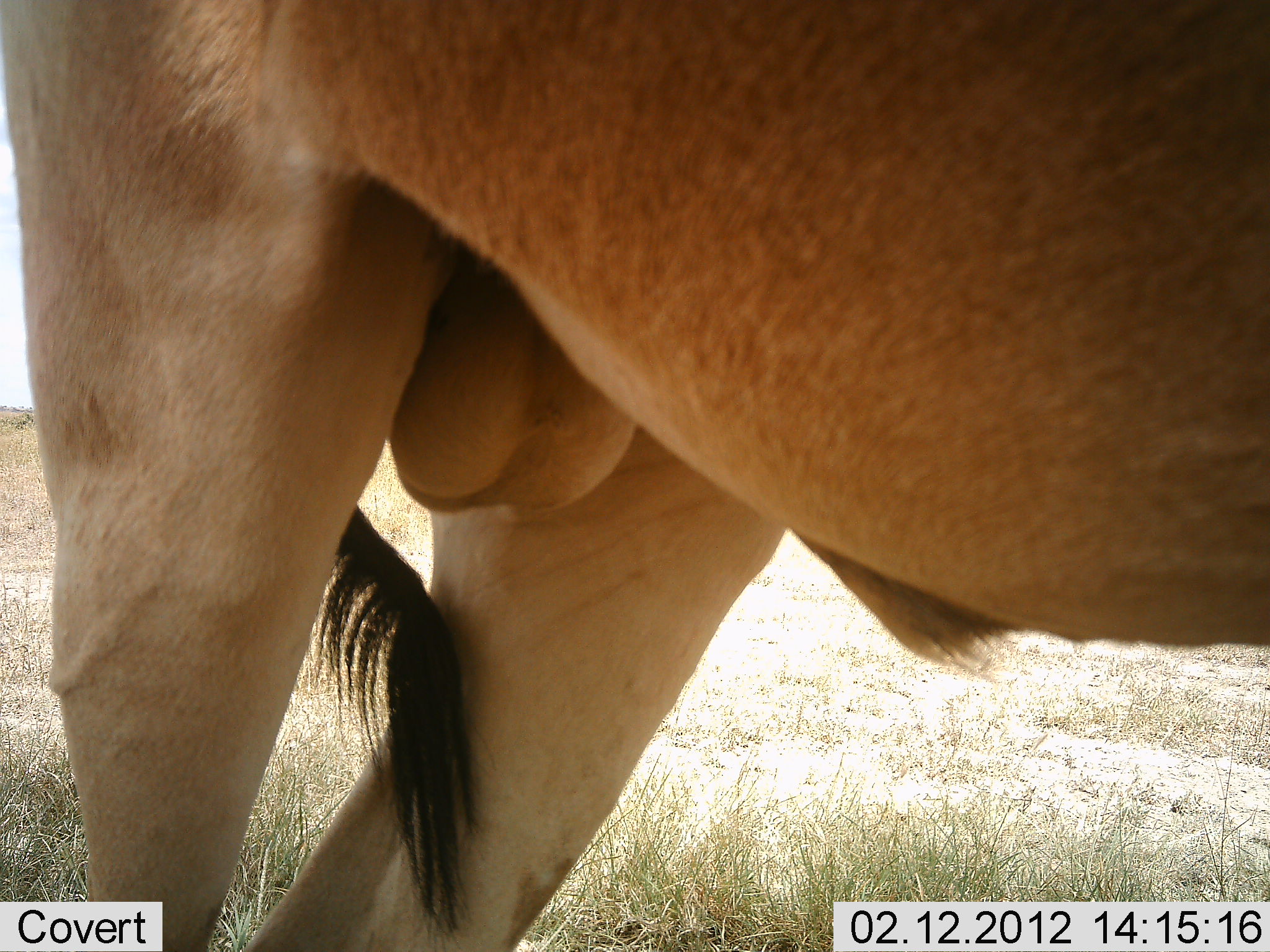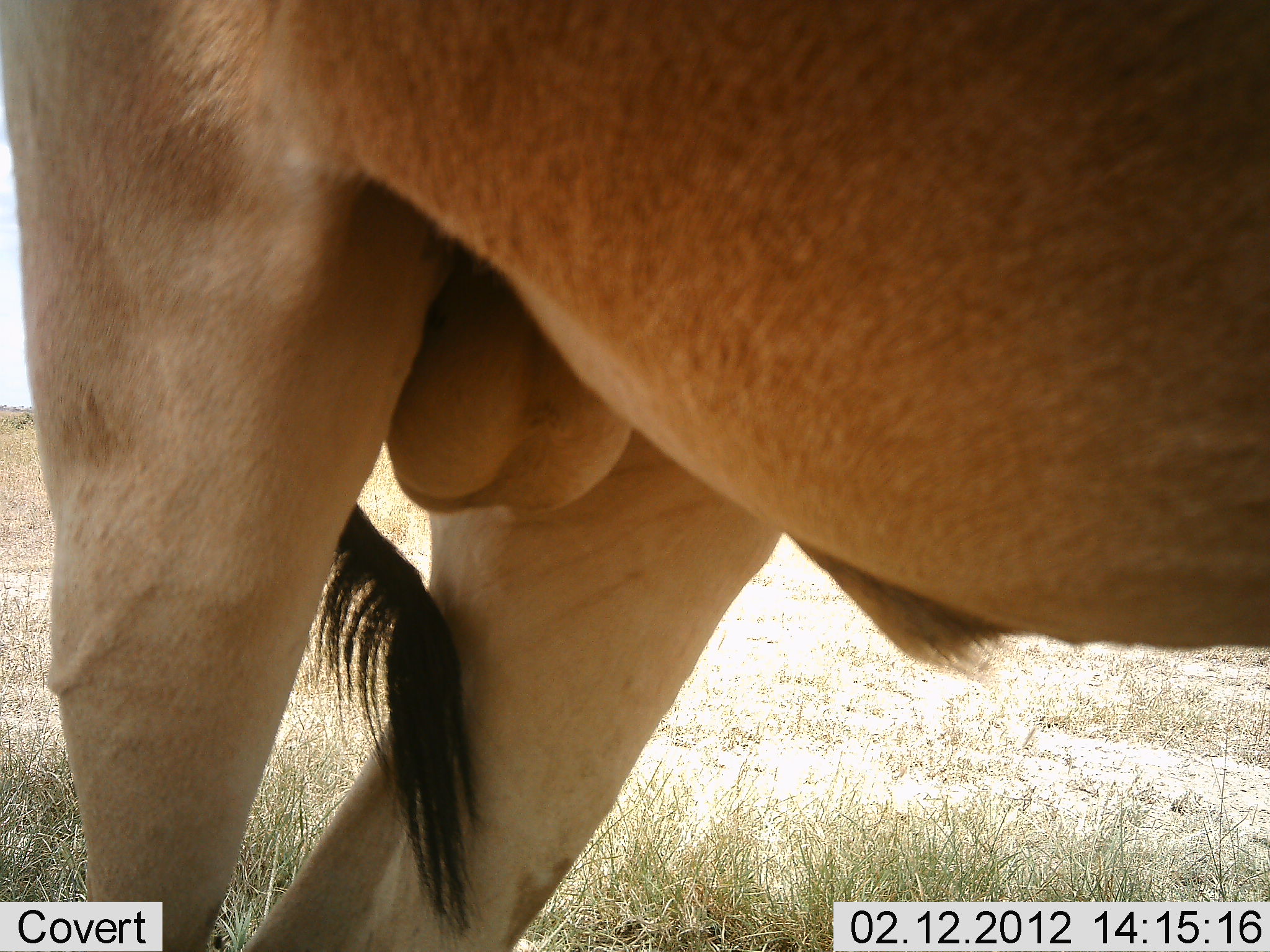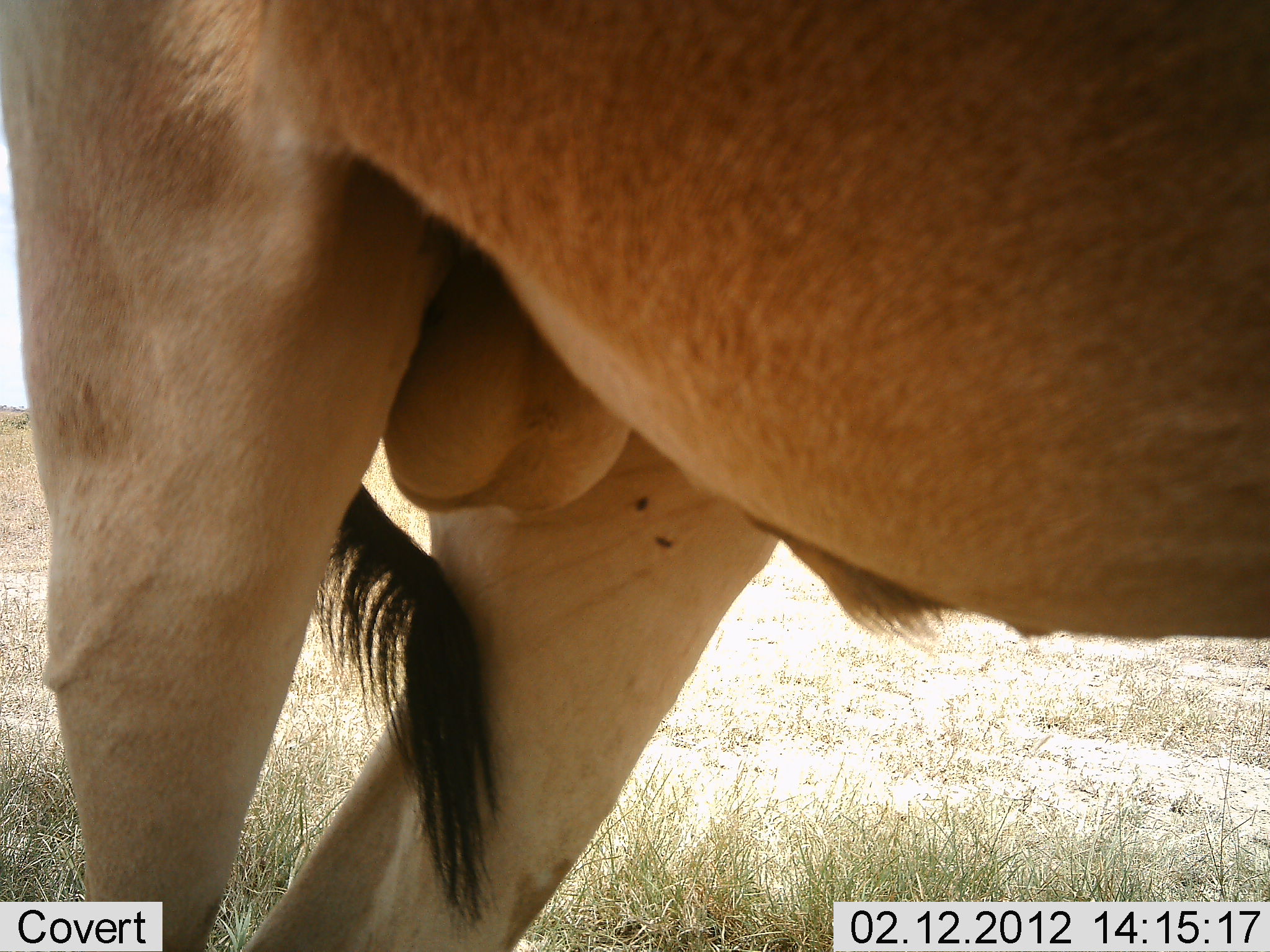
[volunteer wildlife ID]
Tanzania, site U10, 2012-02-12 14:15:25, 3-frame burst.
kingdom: Animalia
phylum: Chordata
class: Mammalia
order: Artiodactyla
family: Bovidae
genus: Alcelaphus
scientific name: Alcelaphus buselaphus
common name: hartebeest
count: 1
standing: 100%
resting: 0%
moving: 0%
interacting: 0%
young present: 0%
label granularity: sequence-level